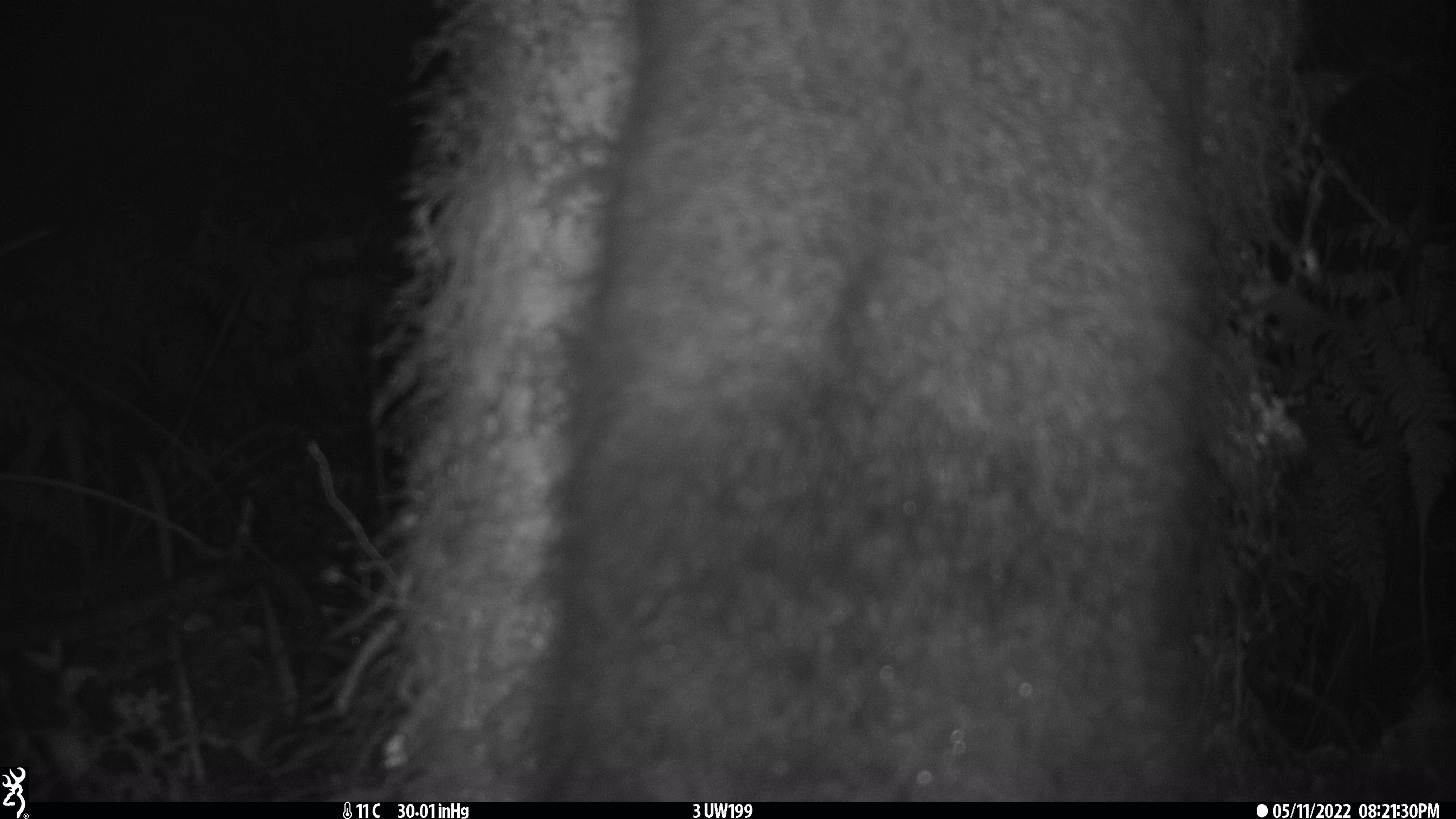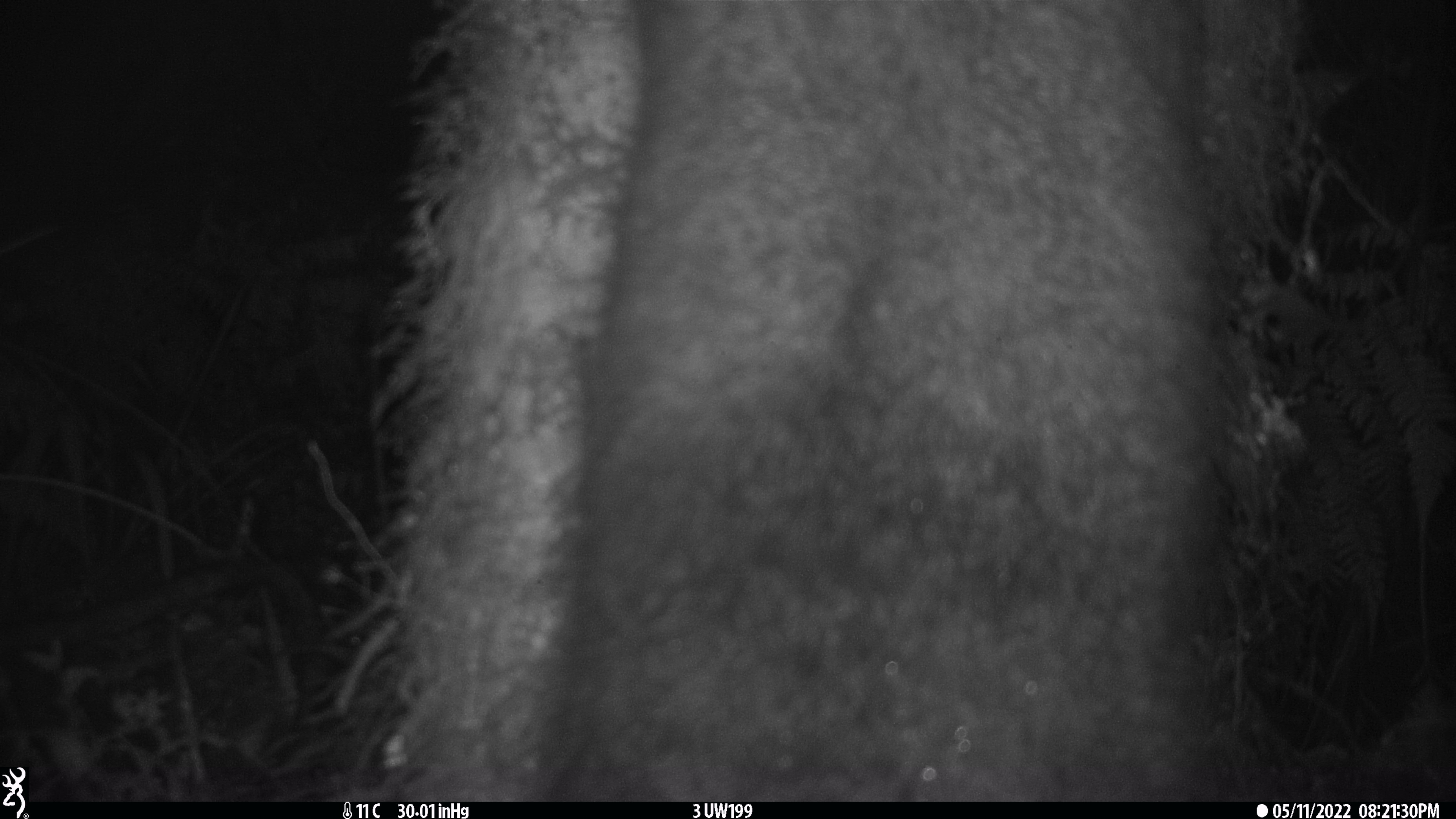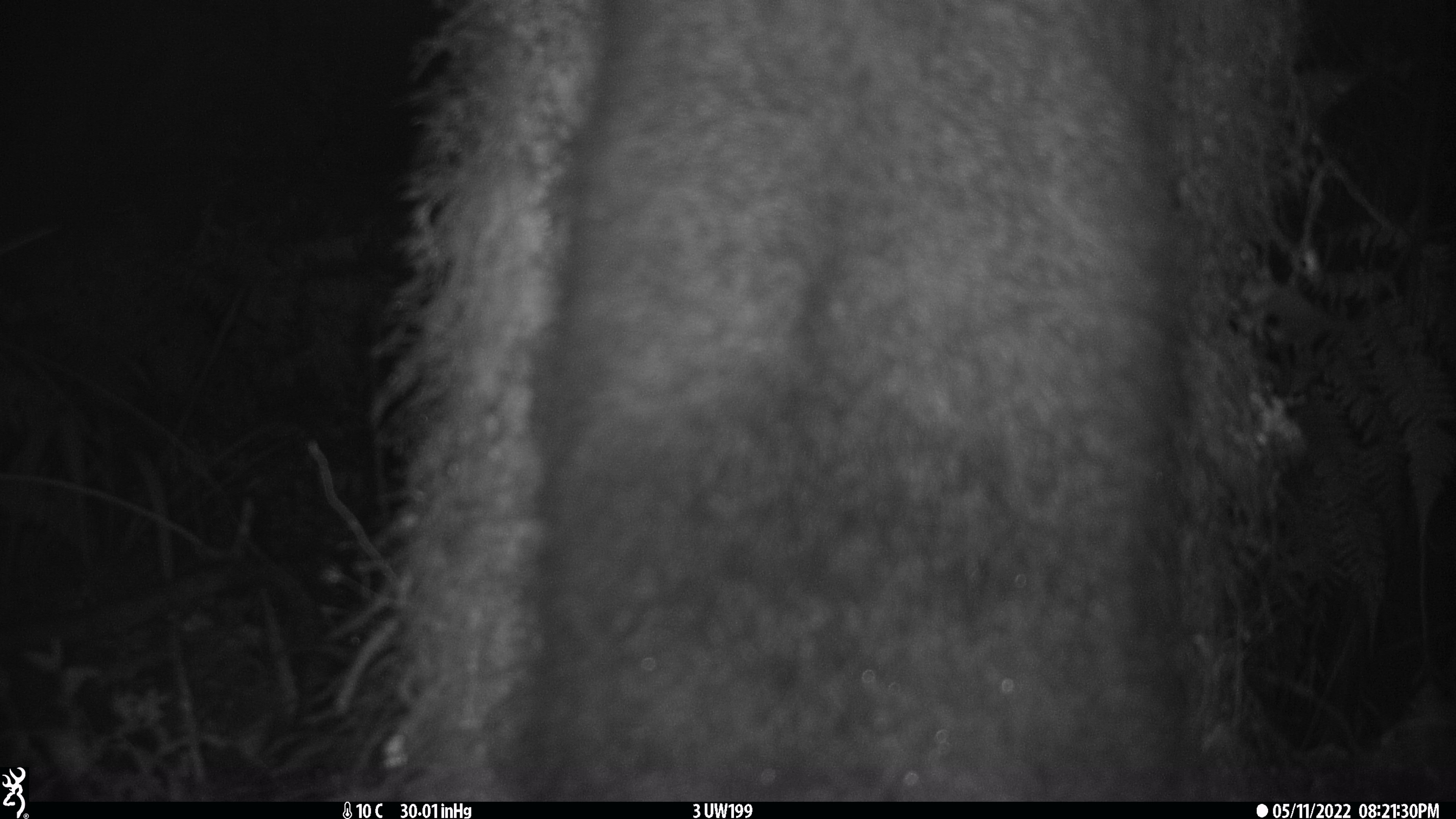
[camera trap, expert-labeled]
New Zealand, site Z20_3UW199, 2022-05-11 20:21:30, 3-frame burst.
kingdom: Animalia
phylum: Chordata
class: Mammalia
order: Diprotodontia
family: Phalangeridae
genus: Trichosurus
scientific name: Trichosurus vulpecula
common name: common brushtail possum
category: possum